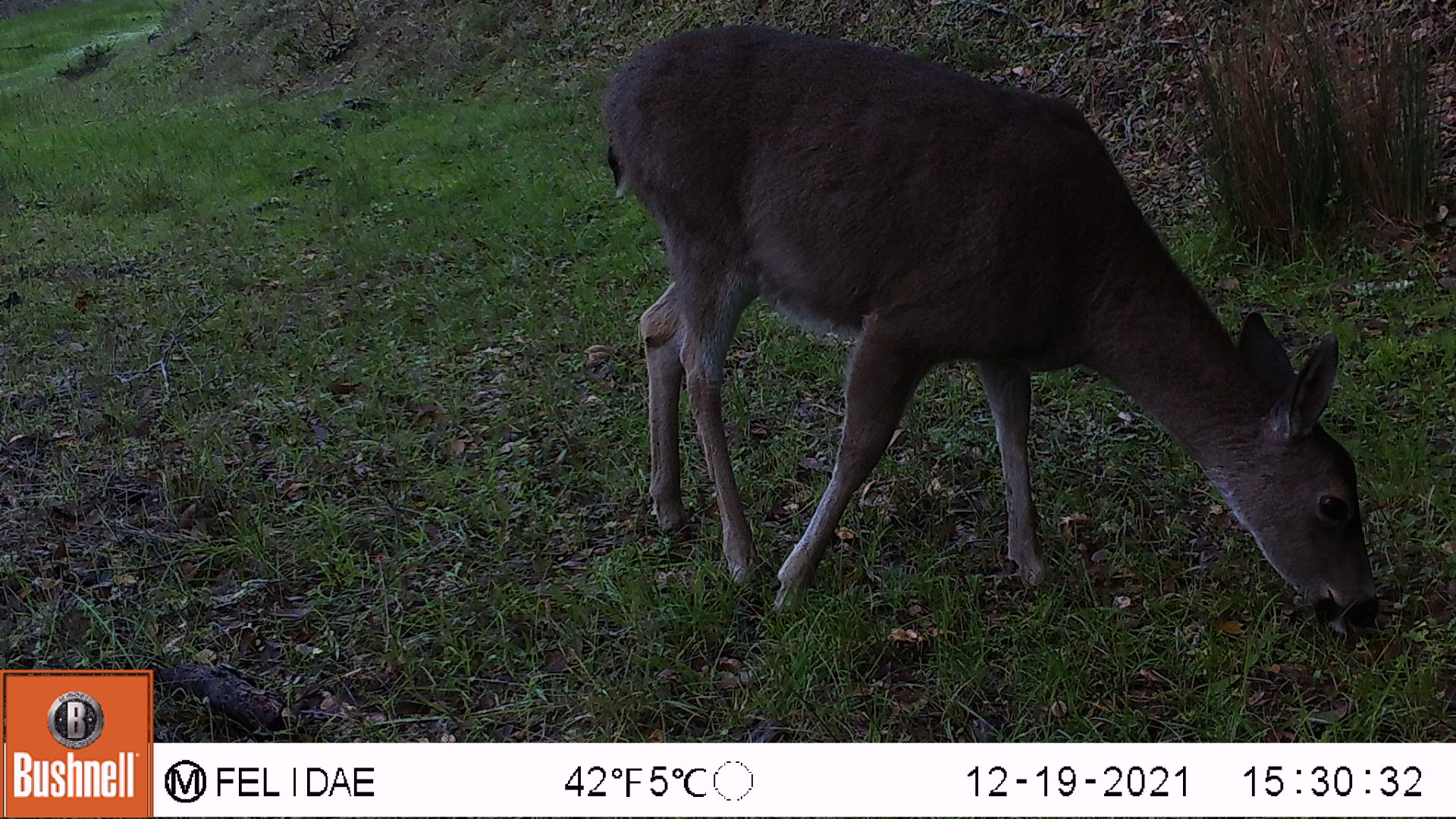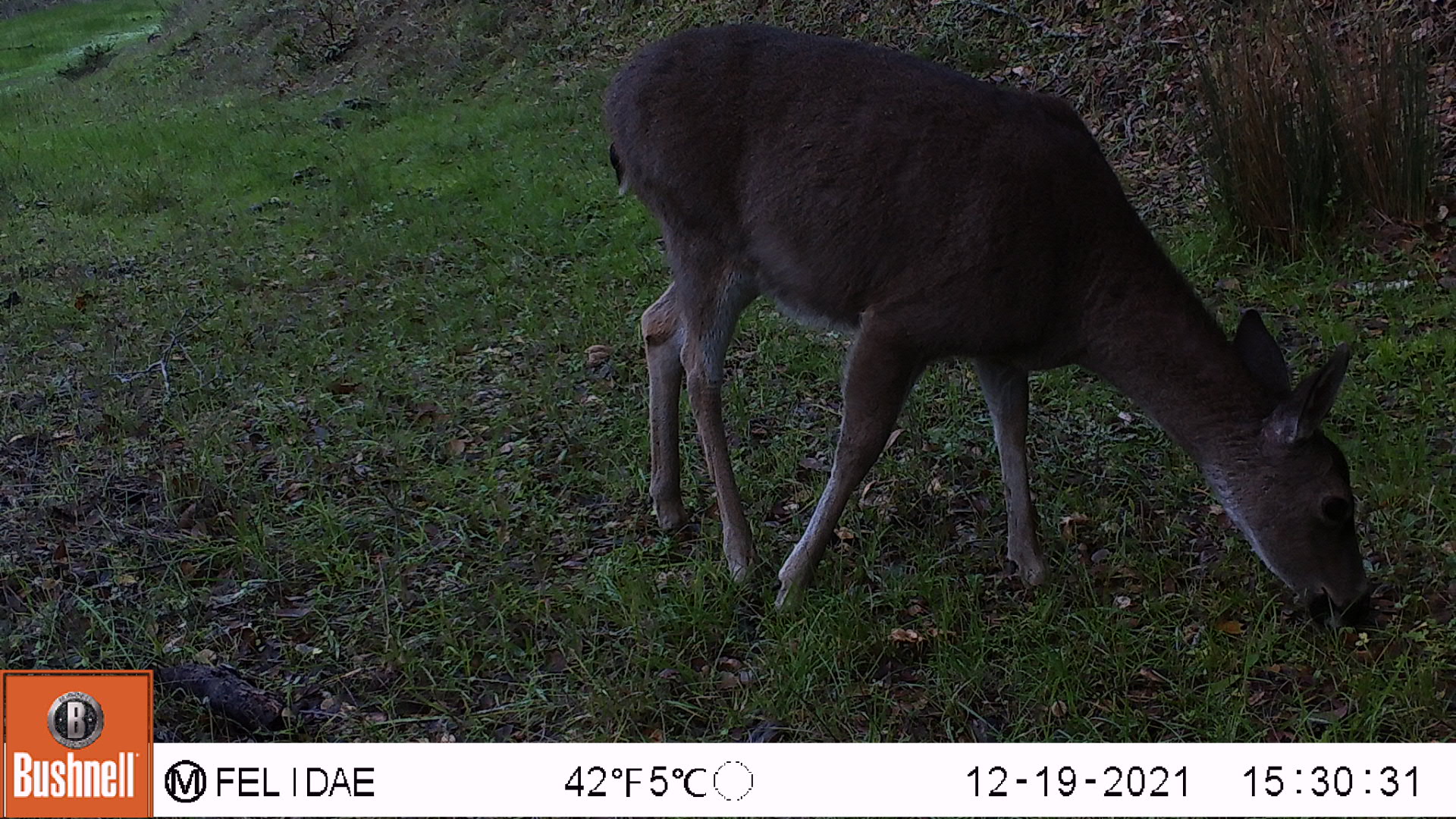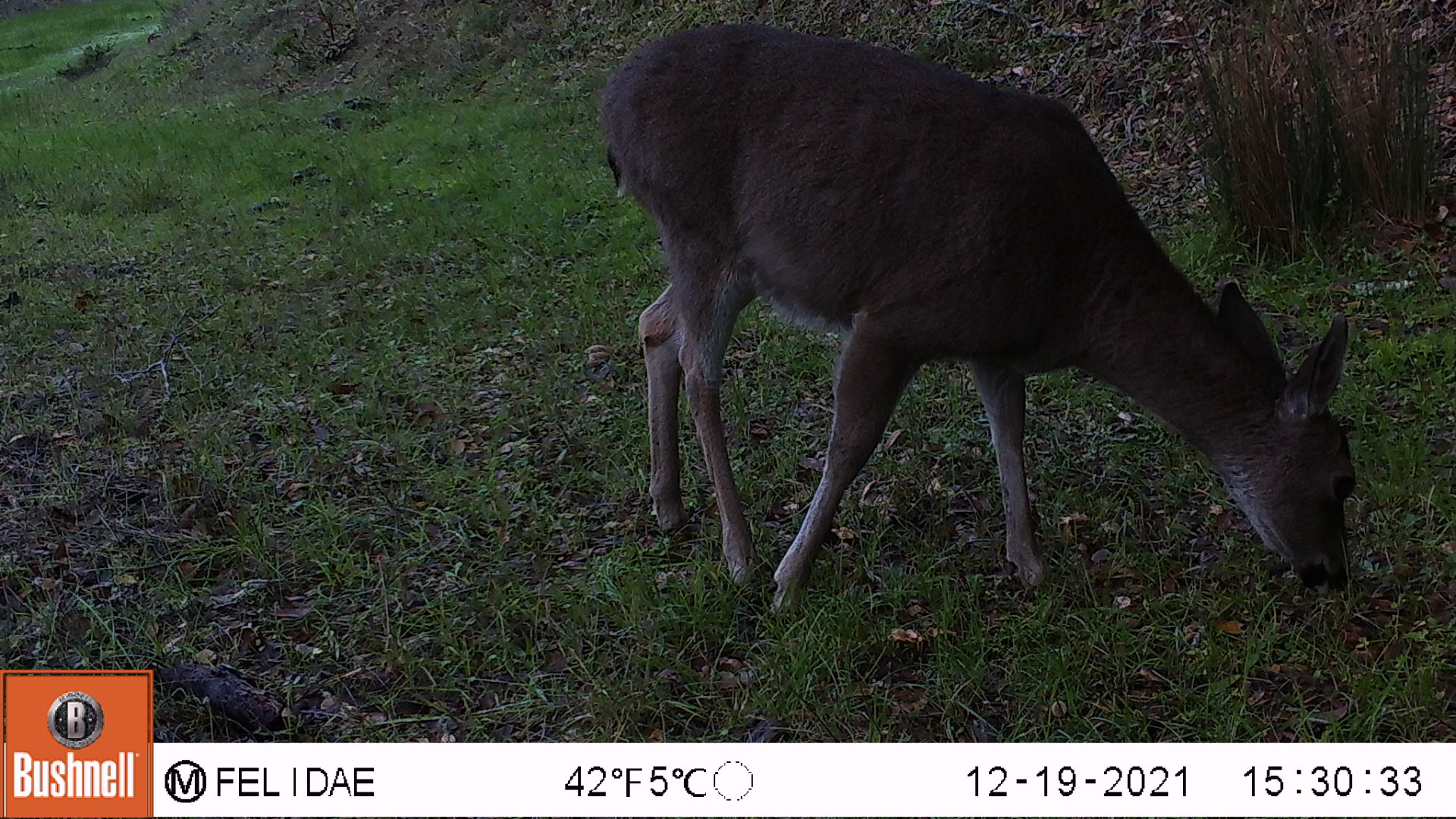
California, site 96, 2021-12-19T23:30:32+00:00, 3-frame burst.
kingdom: Animalia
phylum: Chordata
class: Mammalia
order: Artiodactyla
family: Cervidae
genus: Odocoileus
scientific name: Odocoileus hemionus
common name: mule deer